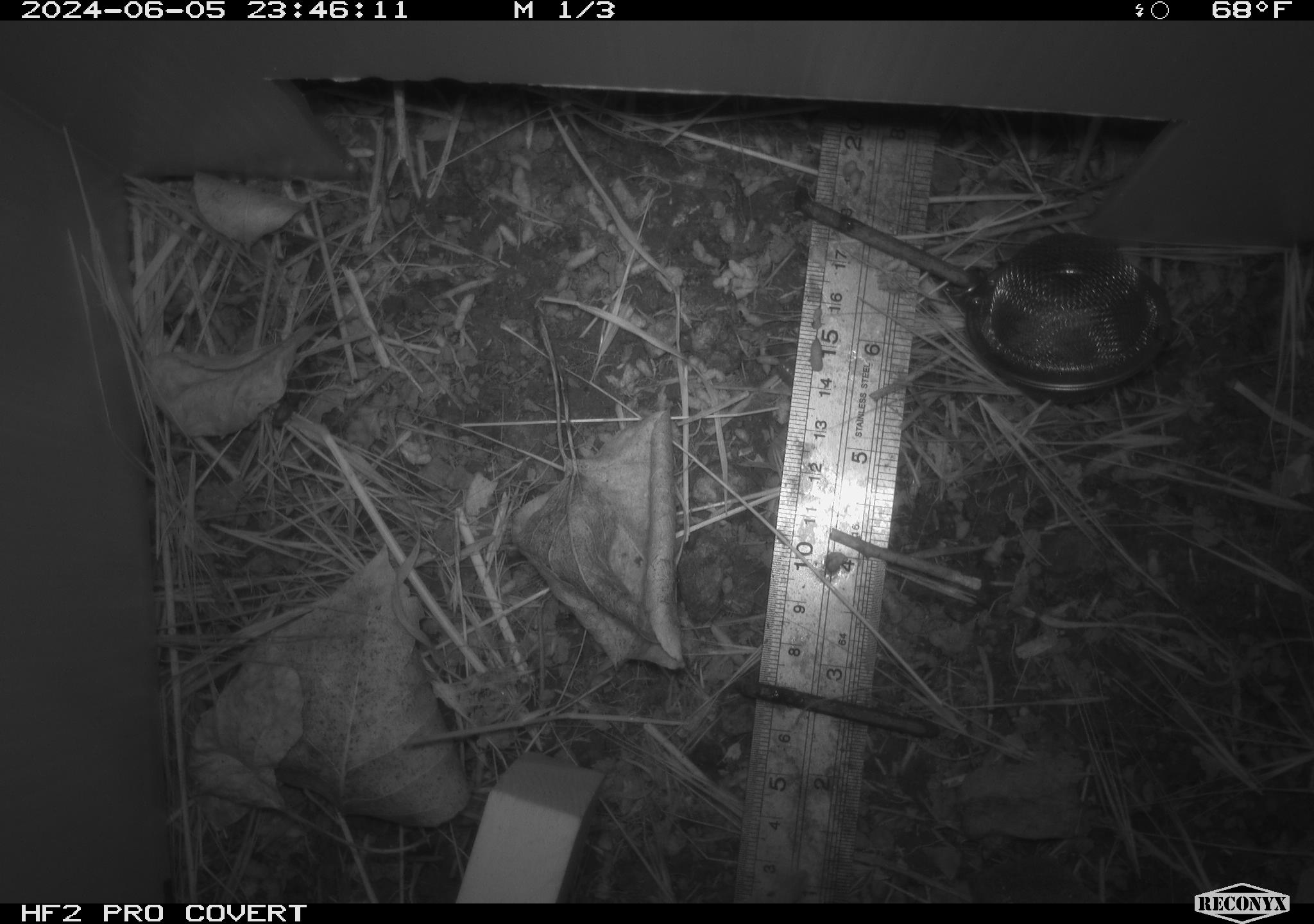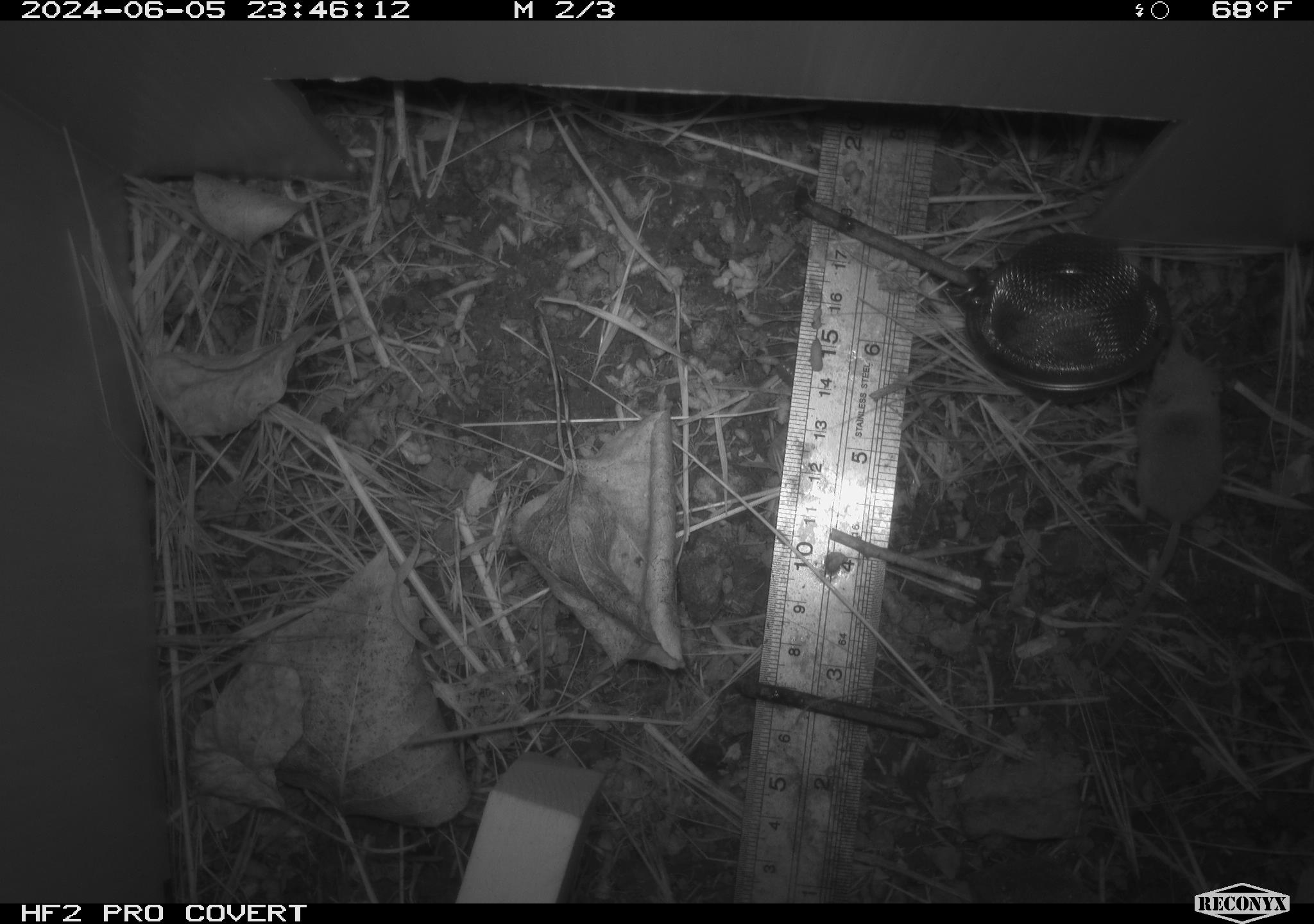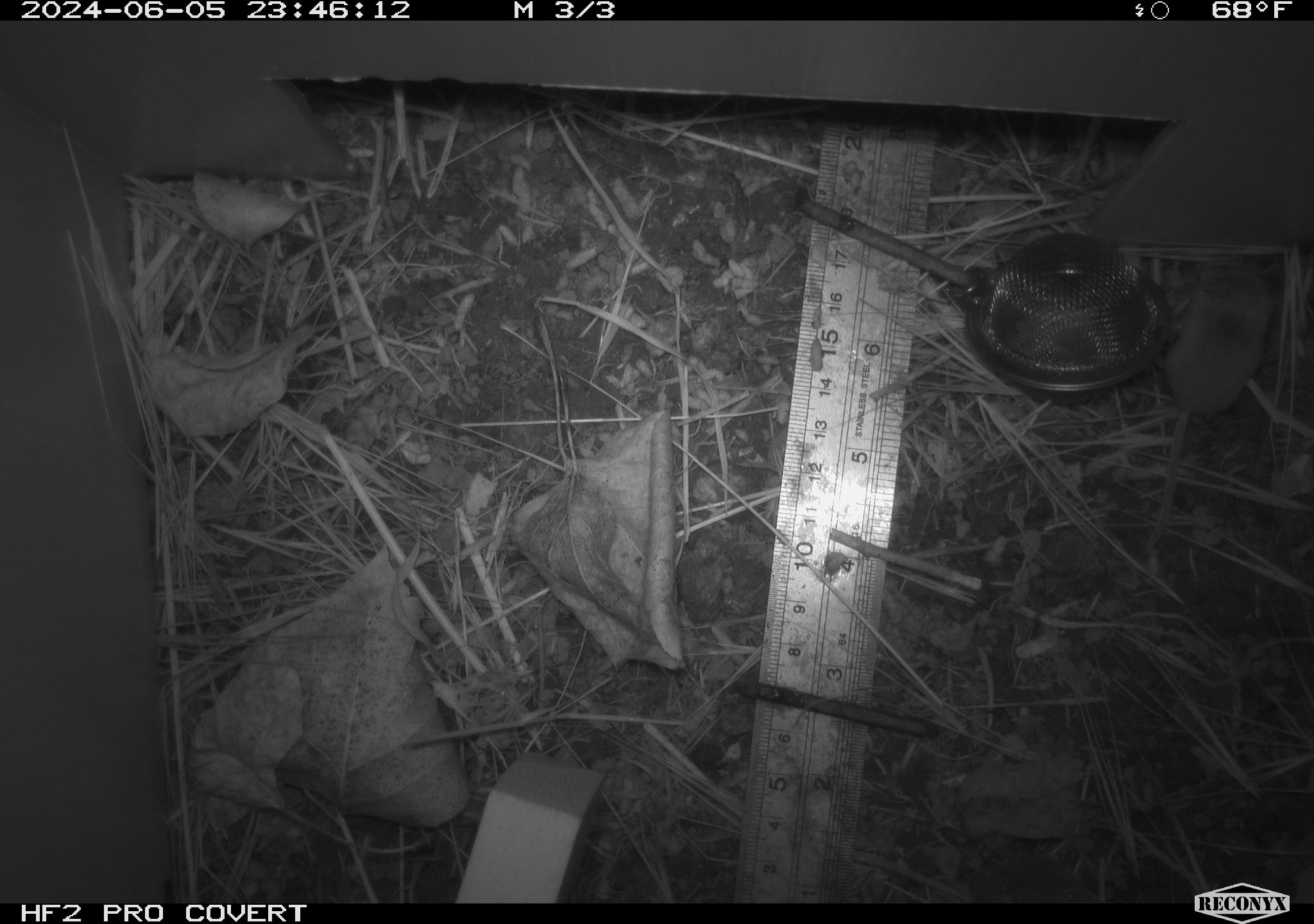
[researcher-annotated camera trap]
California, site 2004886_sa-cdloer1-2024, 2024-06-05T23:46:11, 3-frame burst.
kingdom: Animalia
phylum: Chordata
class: Mammalia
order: Eulipotyphla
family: Soricidae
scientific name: Soricidae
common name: shrews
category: soricidae family